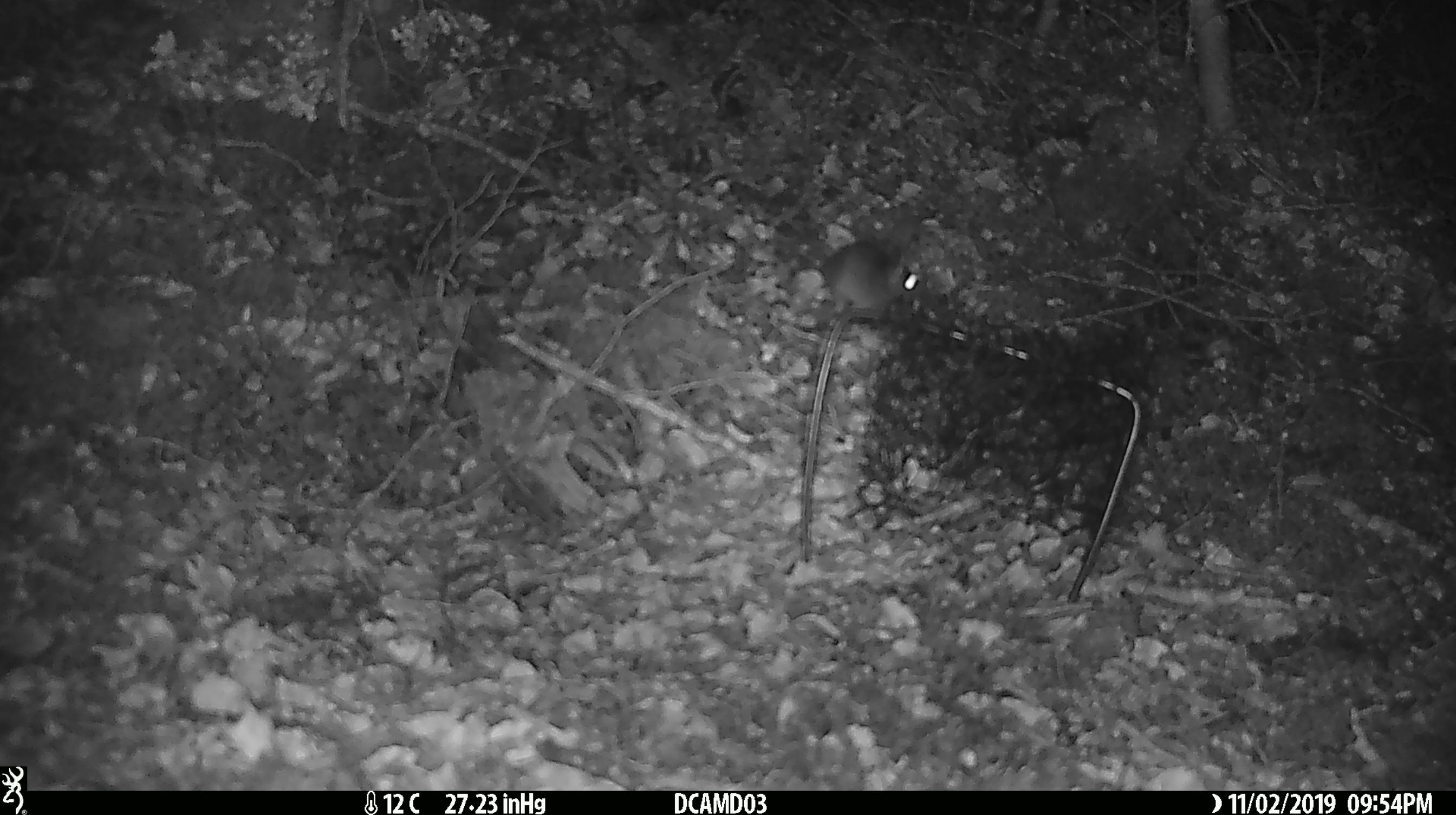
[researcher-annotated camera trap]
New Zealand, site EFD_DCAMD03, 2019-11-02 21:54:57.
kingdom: Animalia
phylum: Chordata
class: Mammalia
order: Rodentia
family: Muridae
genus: Mus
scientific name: Mus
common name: mouse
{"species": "mouse (Mus)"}